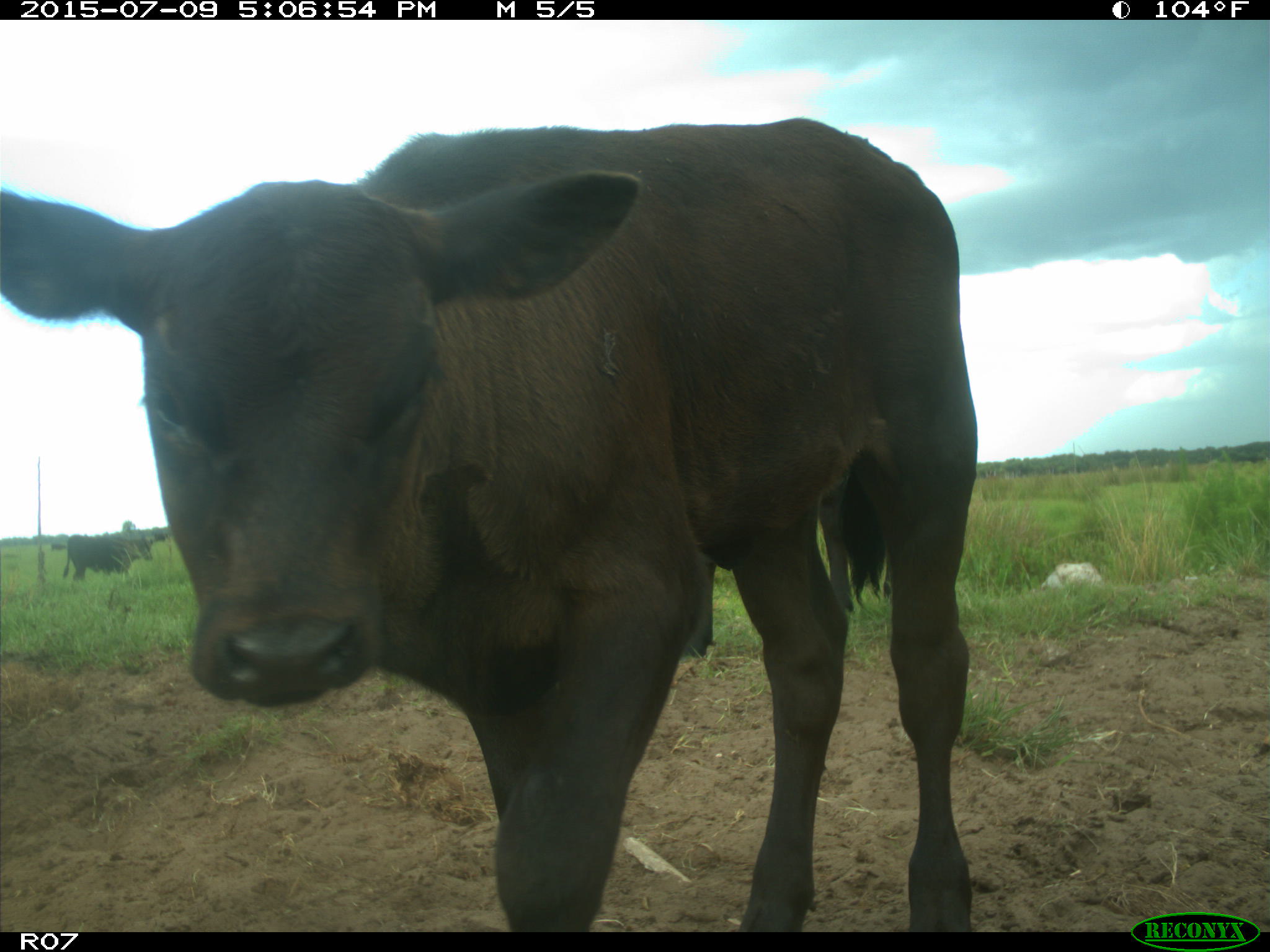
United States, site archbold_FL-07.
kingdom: Animalia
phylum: Chordata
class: Mammalia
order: Artiodactyla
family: Bovidae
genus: Bos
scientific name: Bos taurus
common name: domestic cow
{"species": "Bos taurus (domestic cow)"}